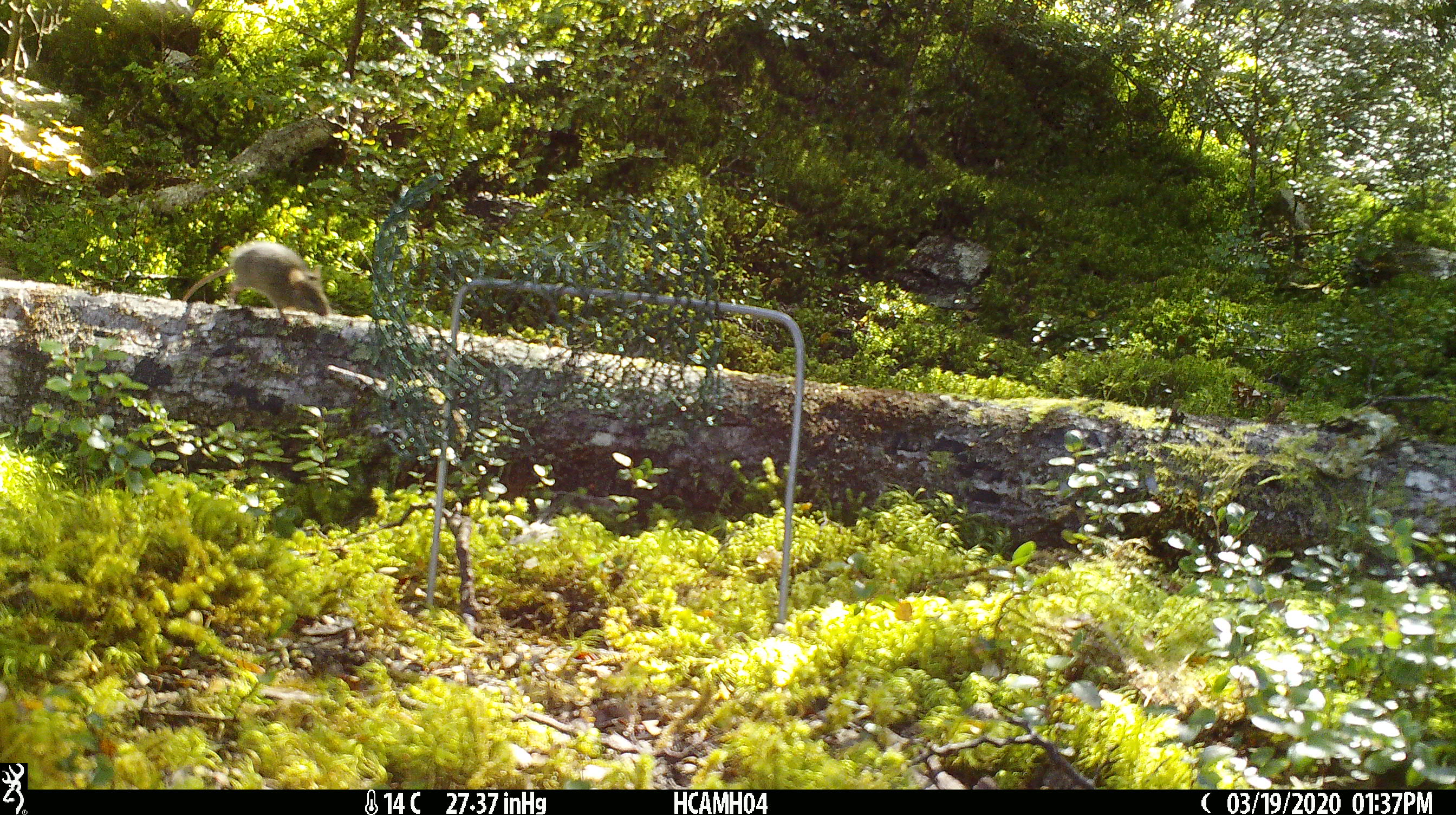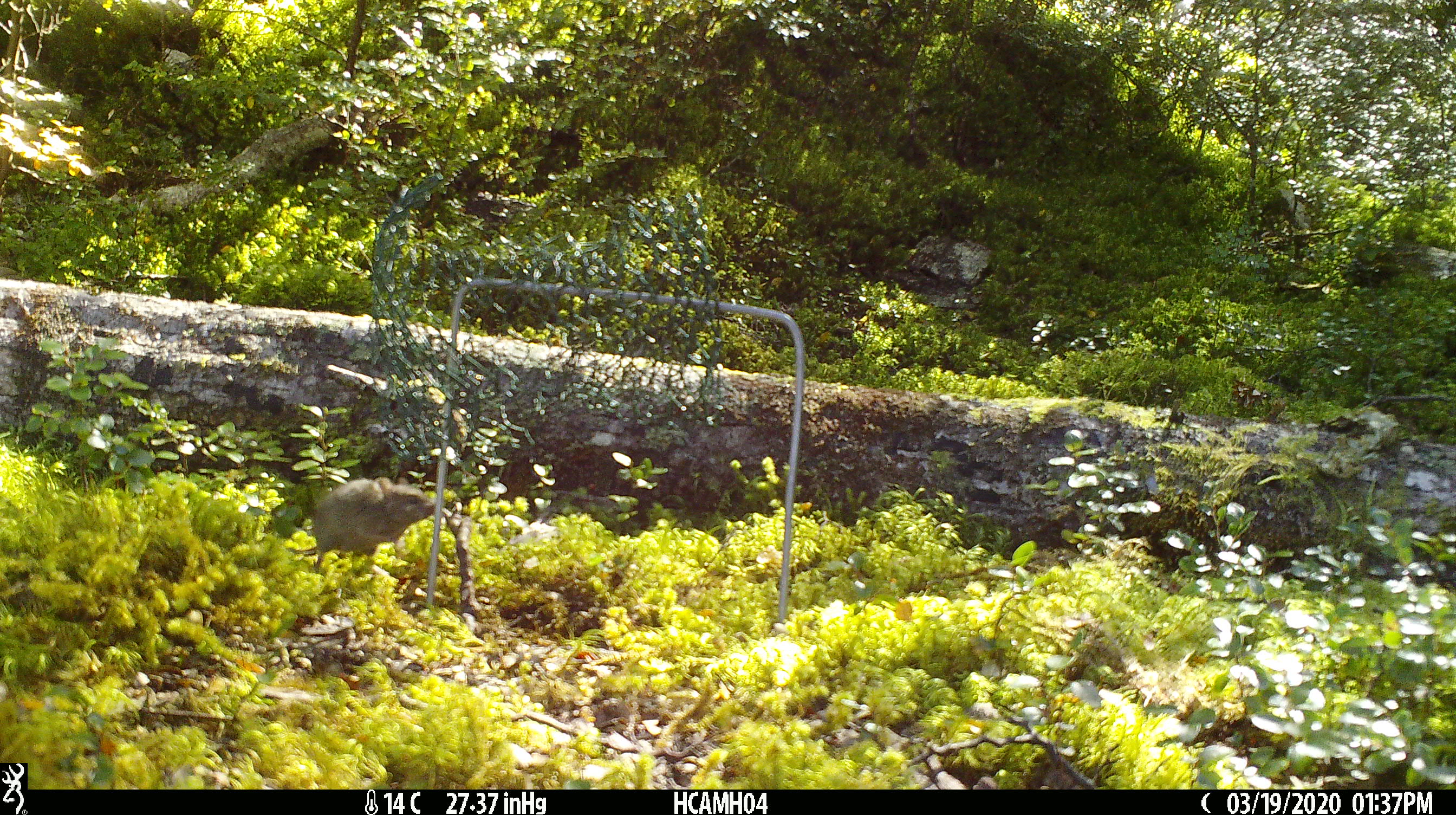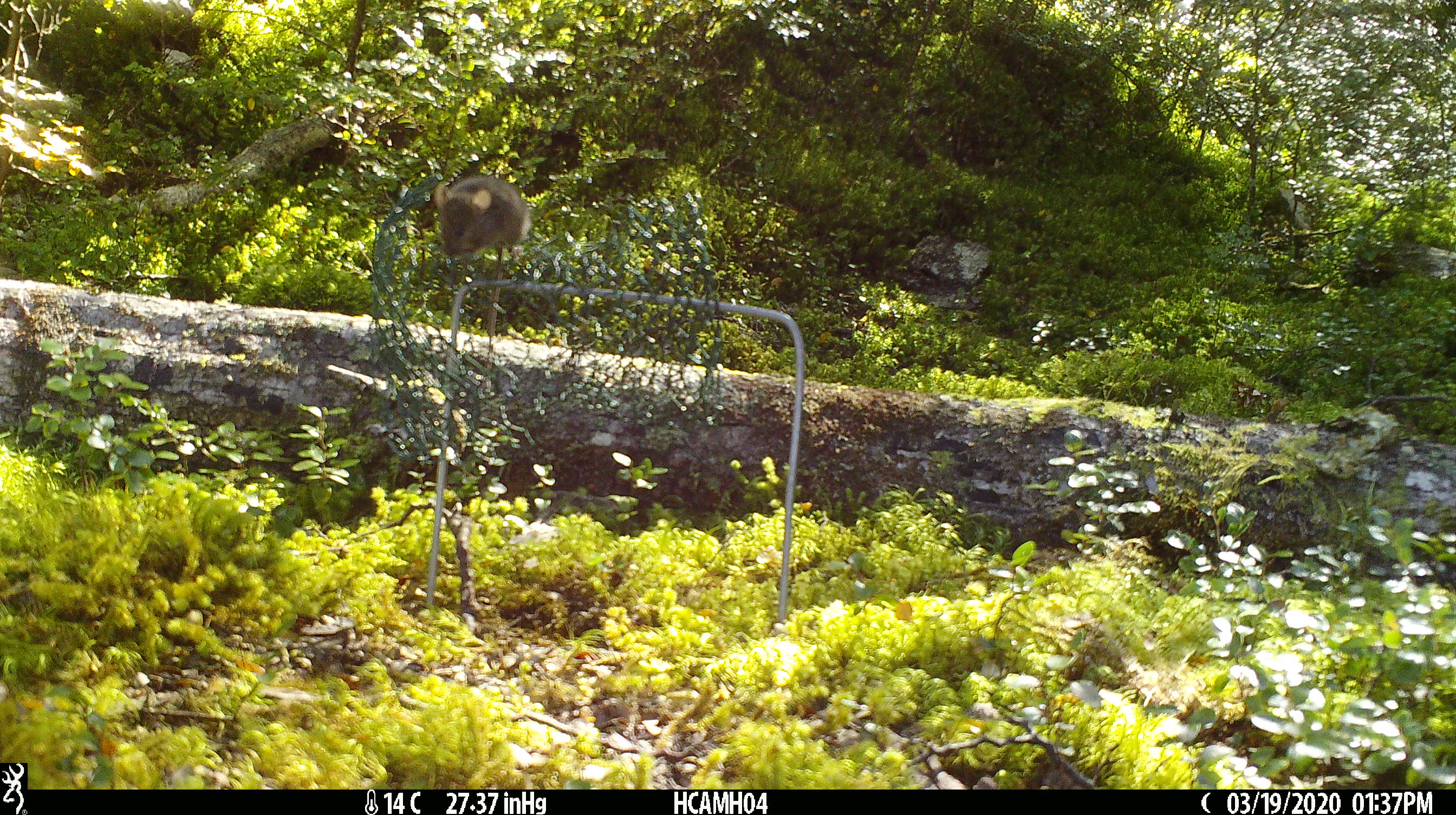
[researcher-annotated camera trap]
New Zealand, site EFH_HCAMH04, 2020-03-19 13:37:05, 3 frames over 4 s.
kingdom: Animalia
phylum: Chordata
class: Mammalia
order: Rodentia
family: Muridae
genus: Mus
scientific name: Mus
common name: mouse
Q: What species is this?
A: Mouse (Mus).